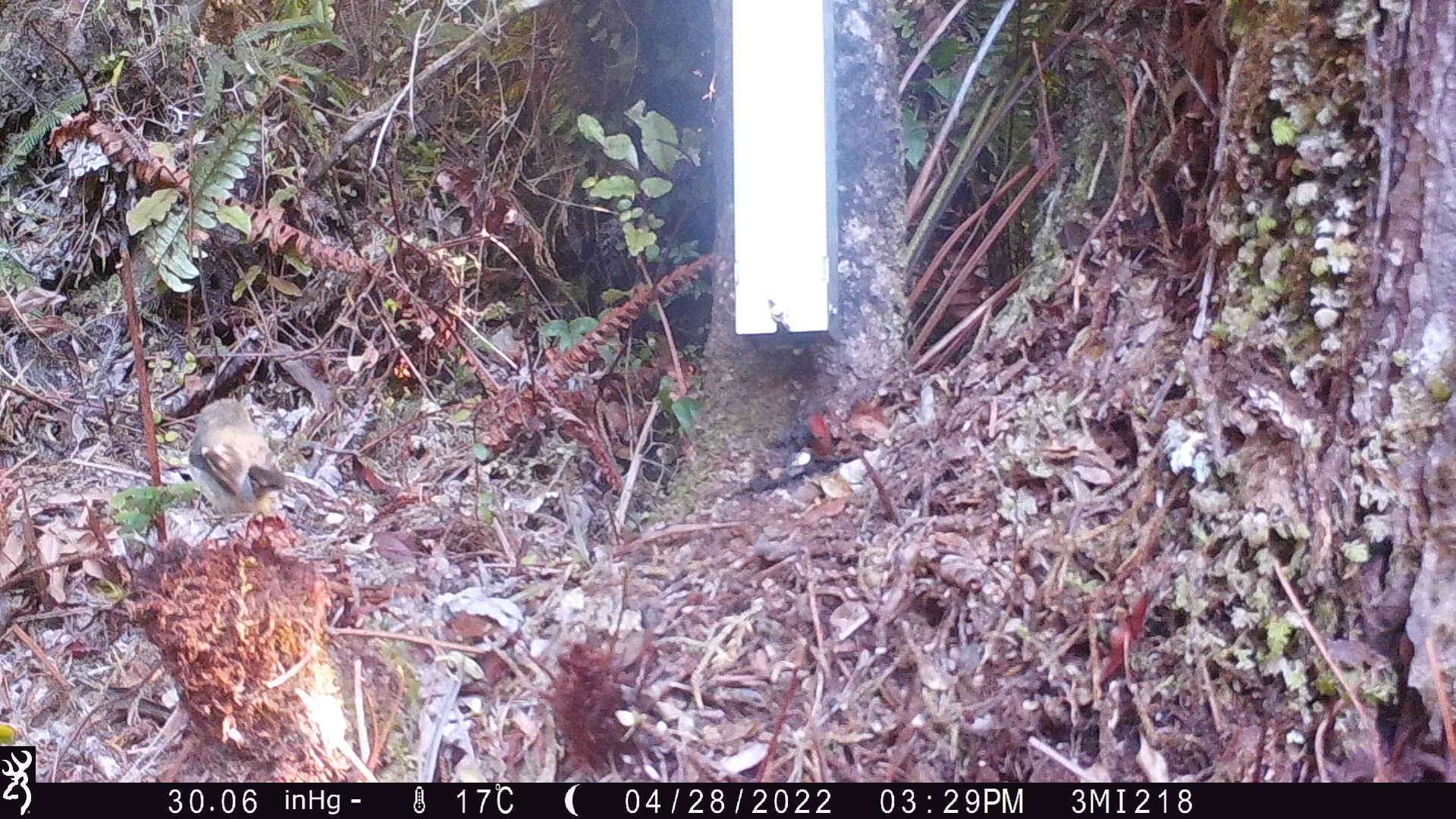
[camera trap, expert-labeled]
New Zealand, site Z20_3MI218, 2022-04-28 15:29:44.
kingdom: Animalia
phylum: Chordata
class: Aves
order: Passeriformes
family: Petroicidae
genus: Petroica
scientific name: Petroica macrocephala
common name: tomtit